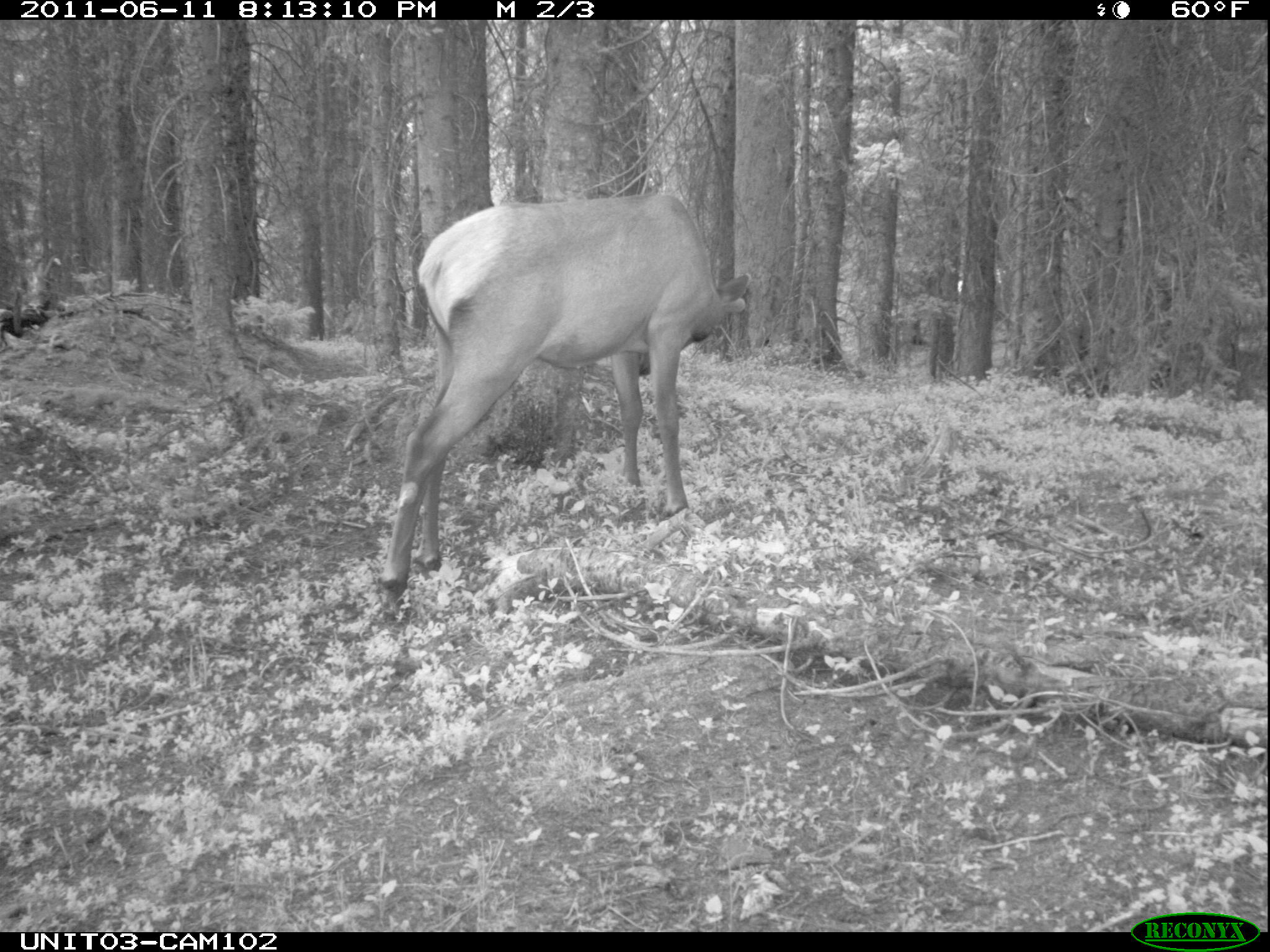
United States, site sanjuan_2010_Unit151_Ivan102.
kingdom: Animalia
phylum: Chordata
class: Mammalia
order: Artiodactyla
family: Cervidae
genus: Cervus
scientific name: Cervus elaphus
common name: red deer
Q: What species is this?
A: Cervus elaphus (red deer).